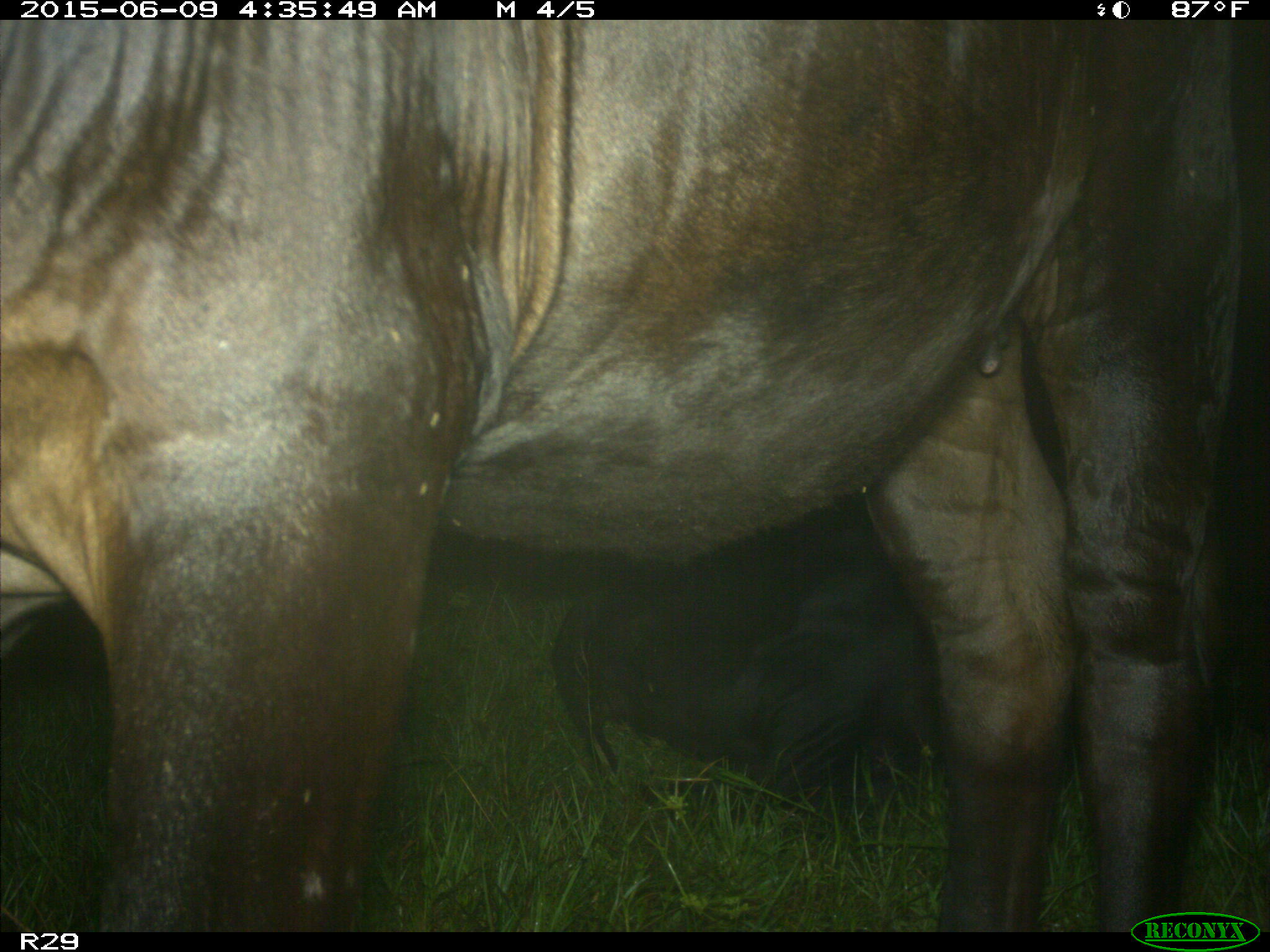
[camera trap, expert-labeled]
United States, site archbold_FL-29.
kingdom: Animalia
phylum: Chordata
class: Mammalia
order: Artiodactyla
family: Bovidae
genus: Bos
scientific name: Bos taurus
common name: domestic cow